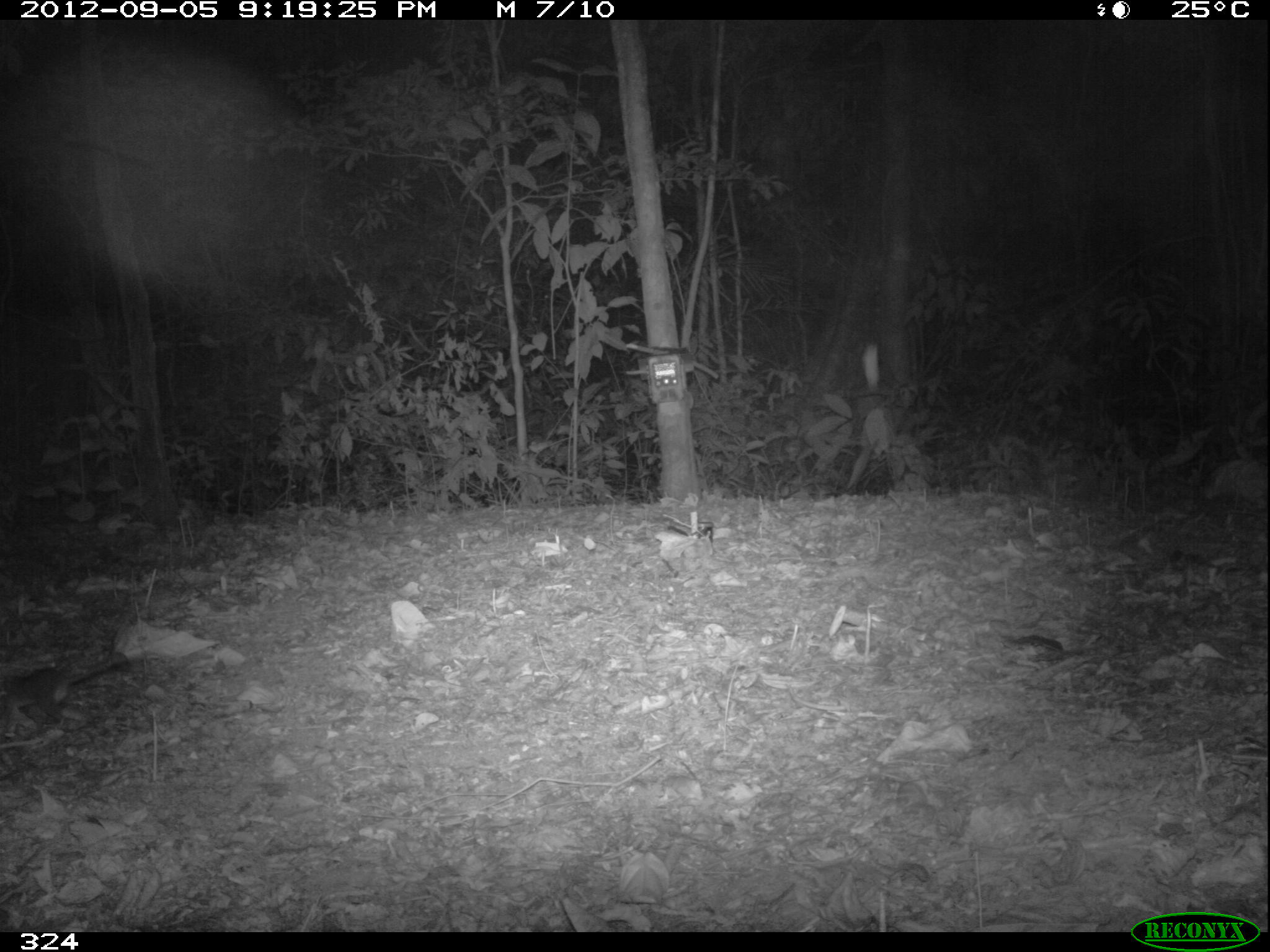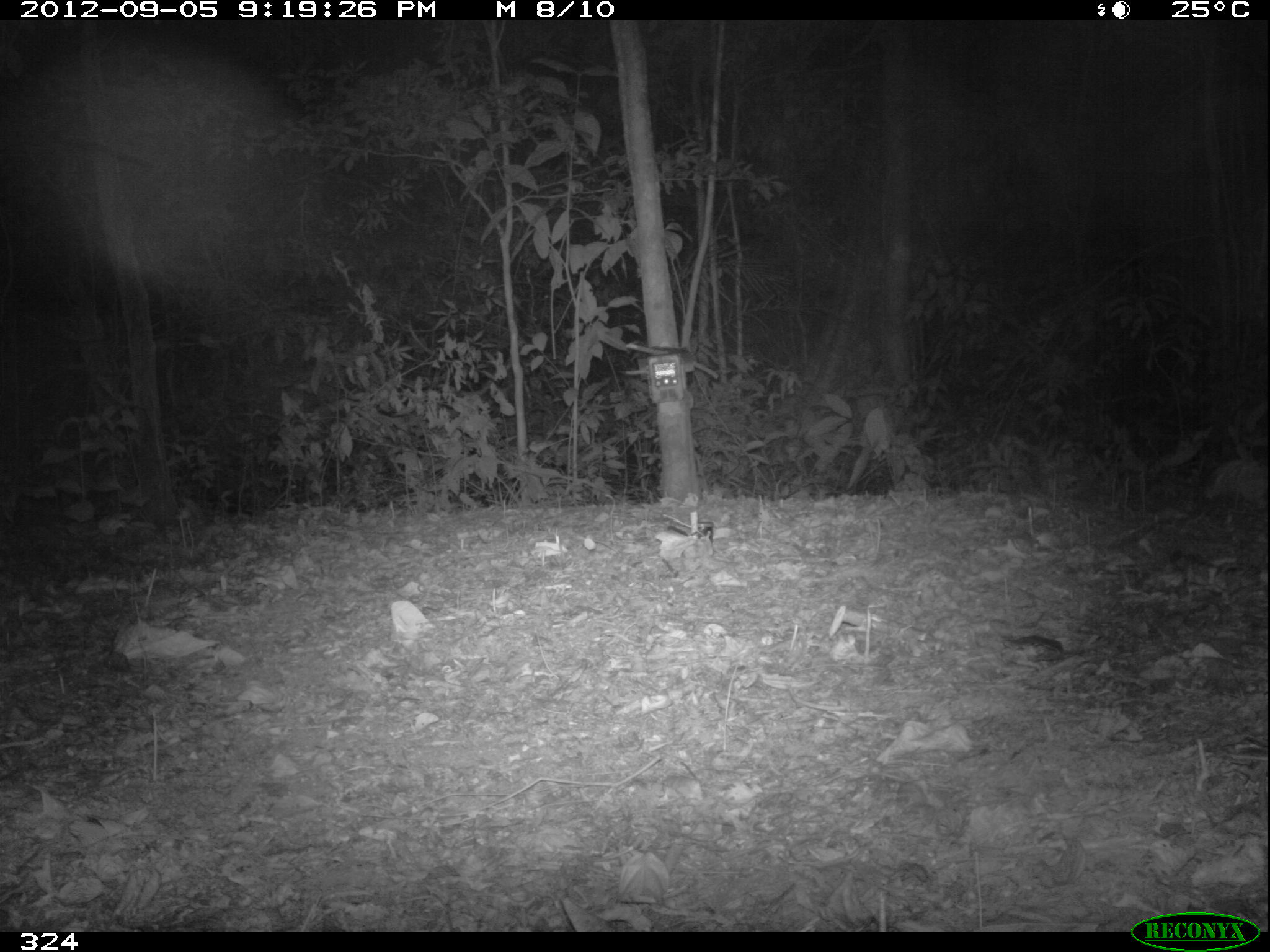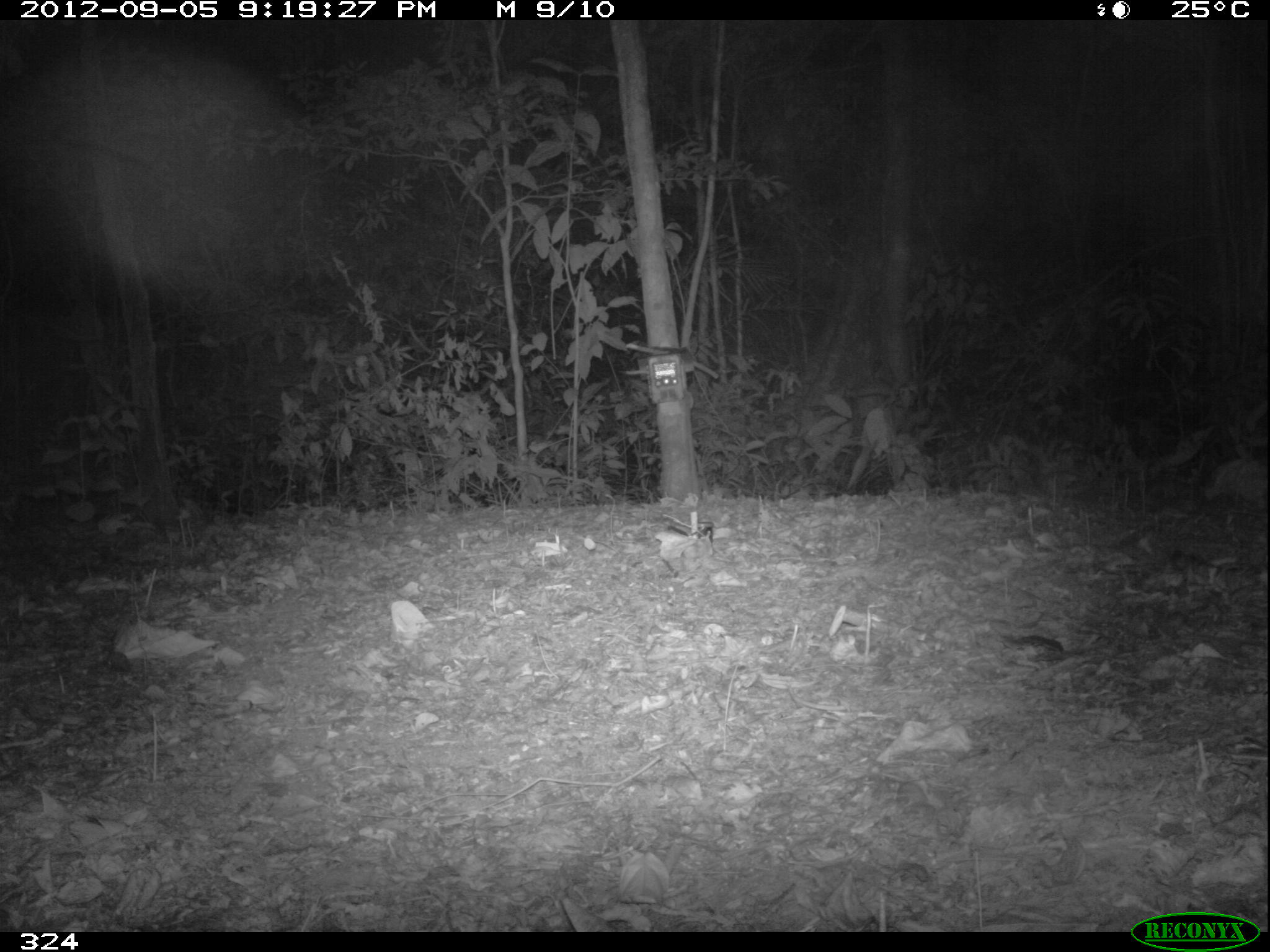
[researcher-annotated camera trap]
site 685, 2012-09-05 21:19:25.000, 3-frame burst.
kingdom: Animalia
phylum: Chordata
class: Mammalia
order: Rodentia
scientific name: Rodentia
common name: rodents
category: unknown rodent